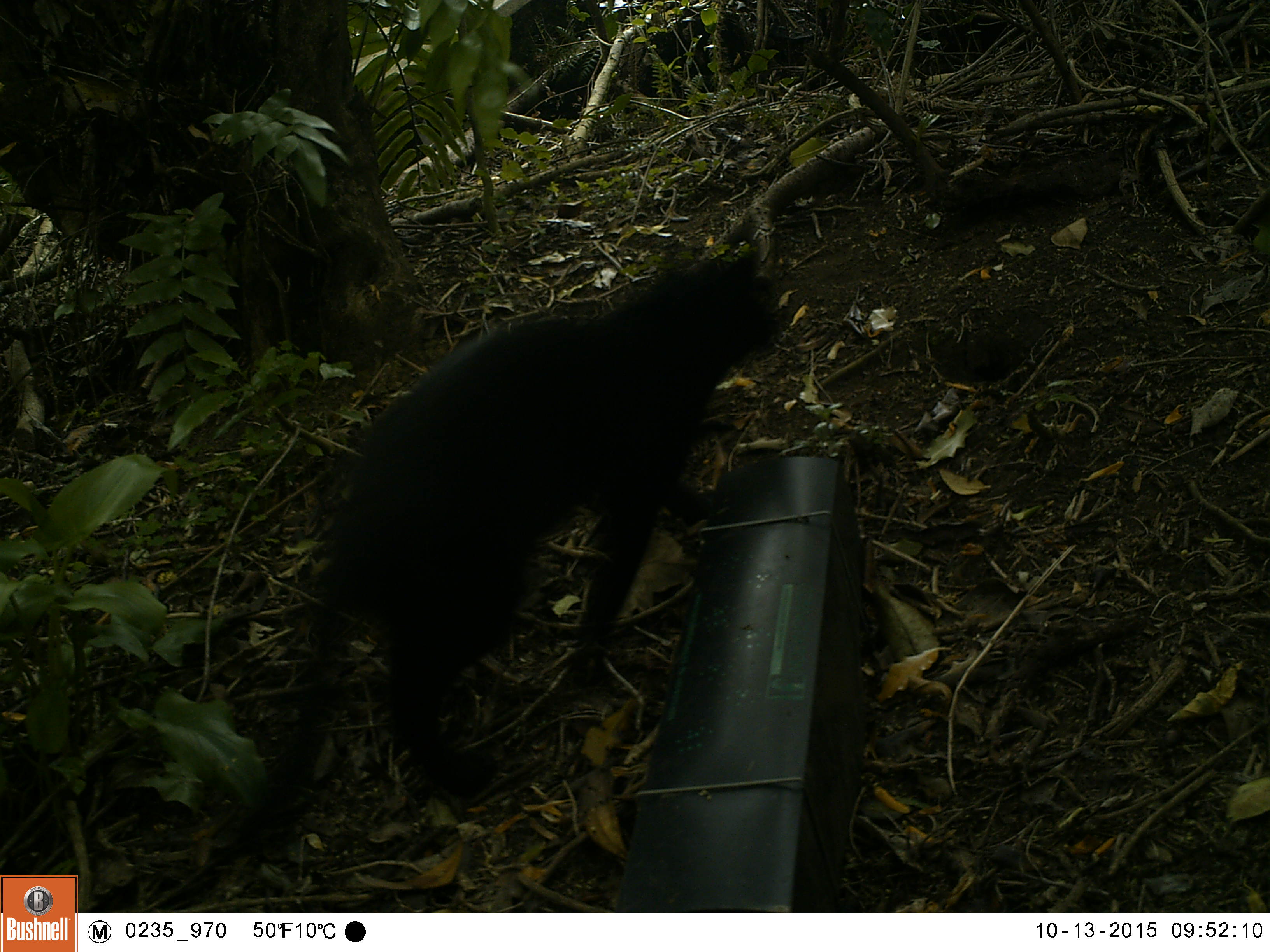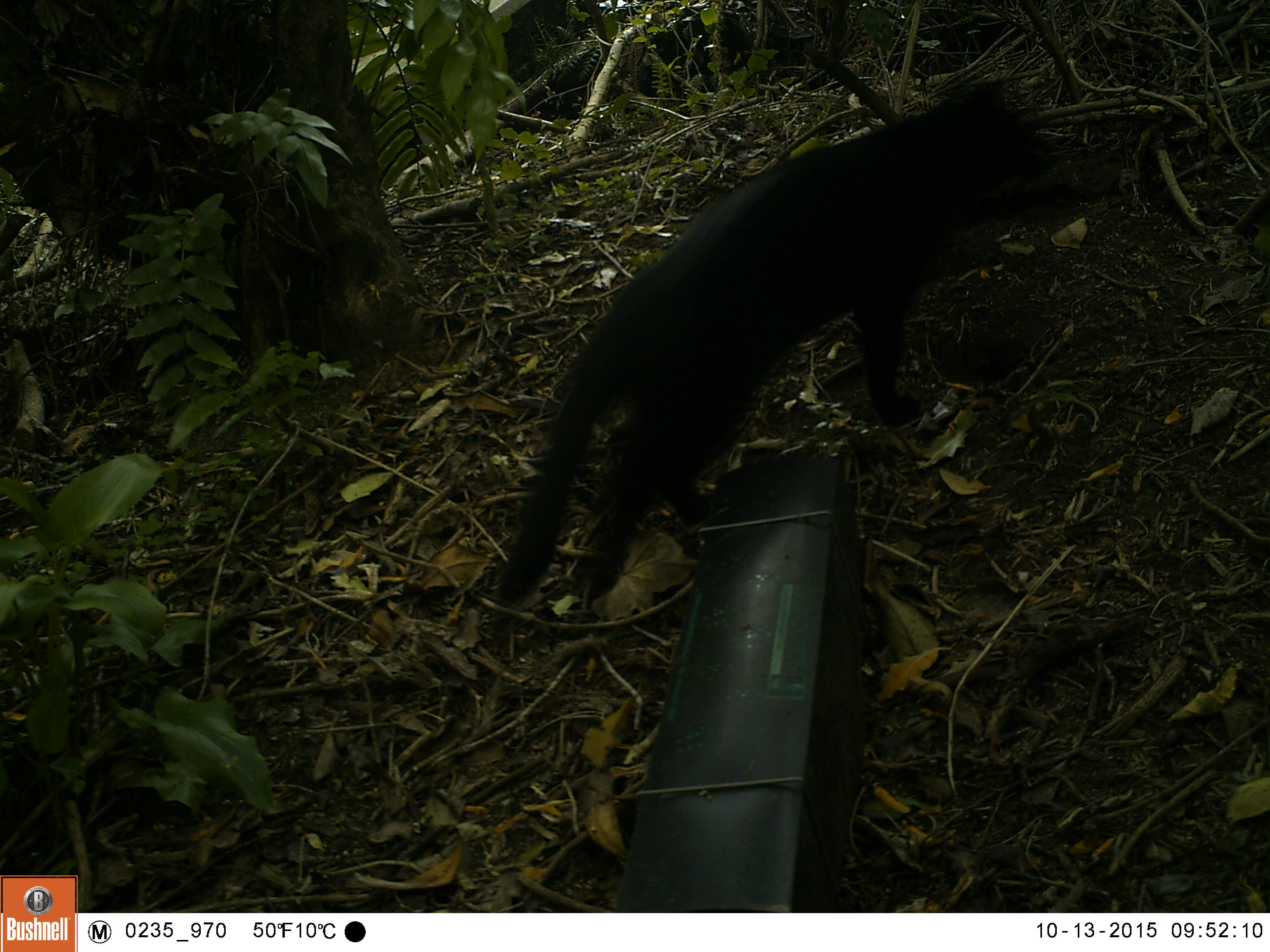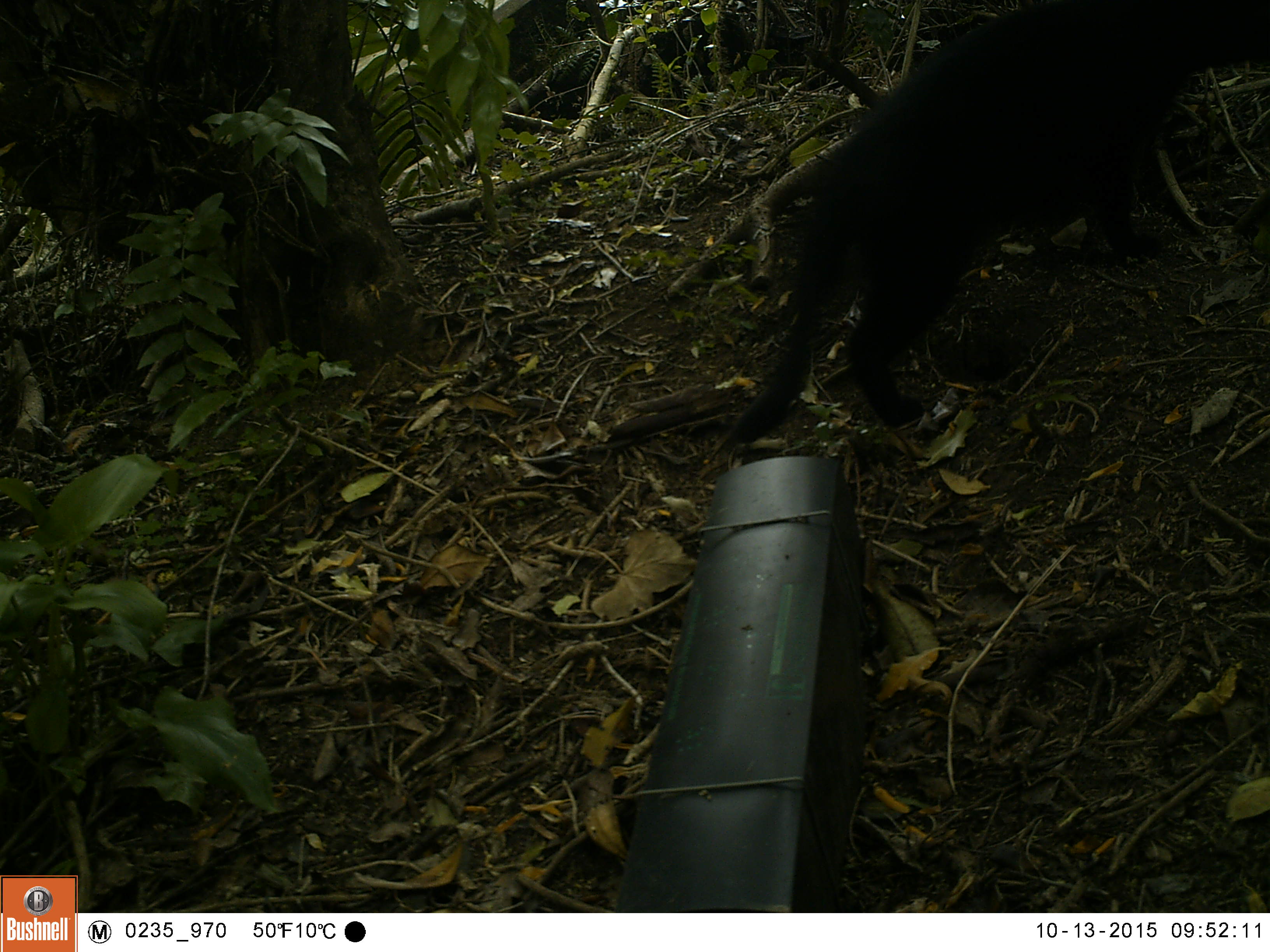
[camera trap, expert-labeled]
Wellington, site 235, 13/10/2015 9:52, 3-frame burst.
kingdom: Animalia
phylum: Chordata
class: Mammalia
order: Carnivora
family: Felidae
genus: Felis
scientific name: Felis catus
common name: cat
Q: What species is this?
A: Cat (Felis catus).